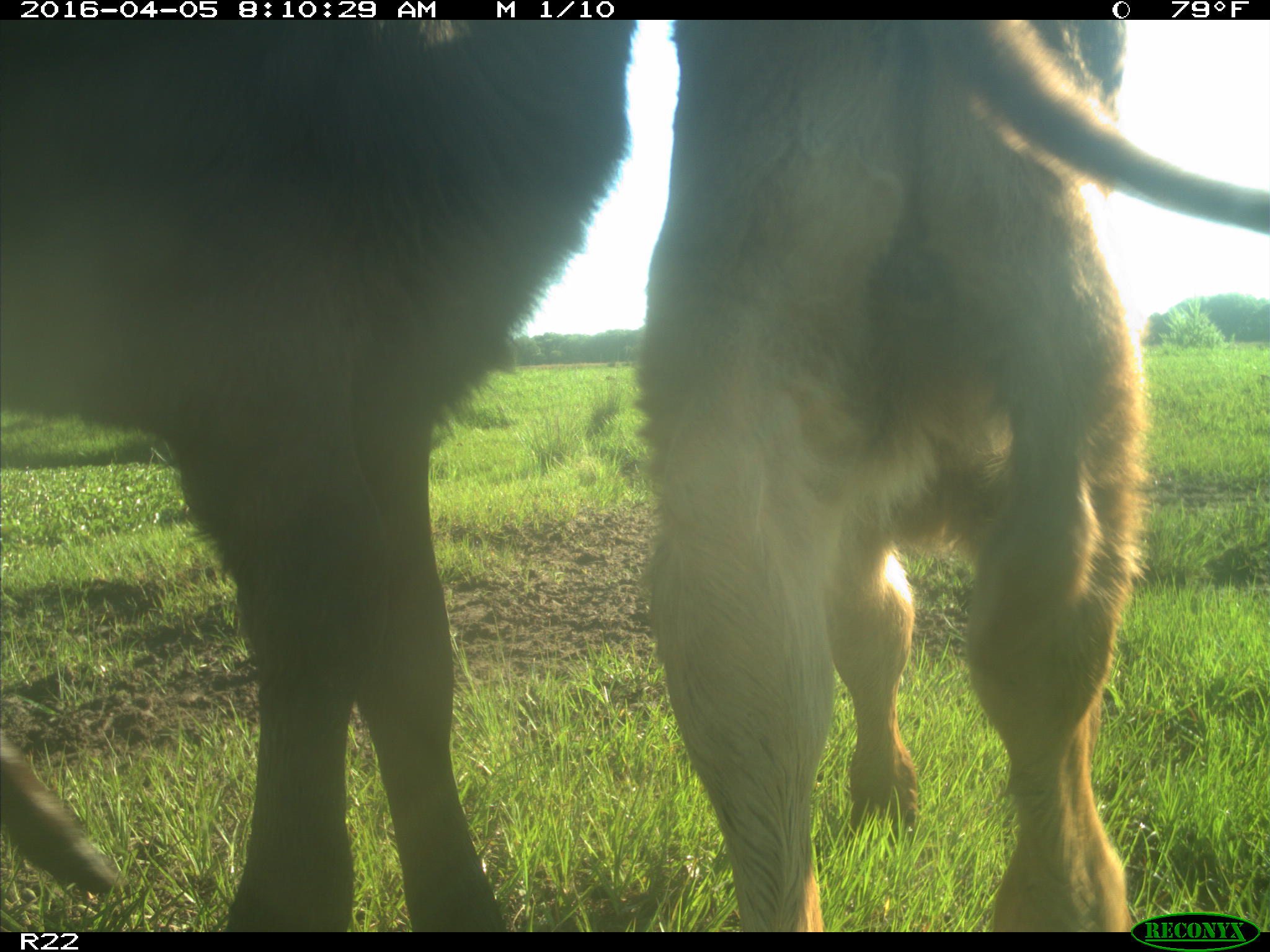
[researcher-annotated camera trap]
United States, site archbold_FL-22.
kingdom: Animalia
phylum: Chordata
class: Mammalia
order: Artiodactyla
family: Bovidae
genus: Bos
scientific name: Bos taurus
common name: domestic cow